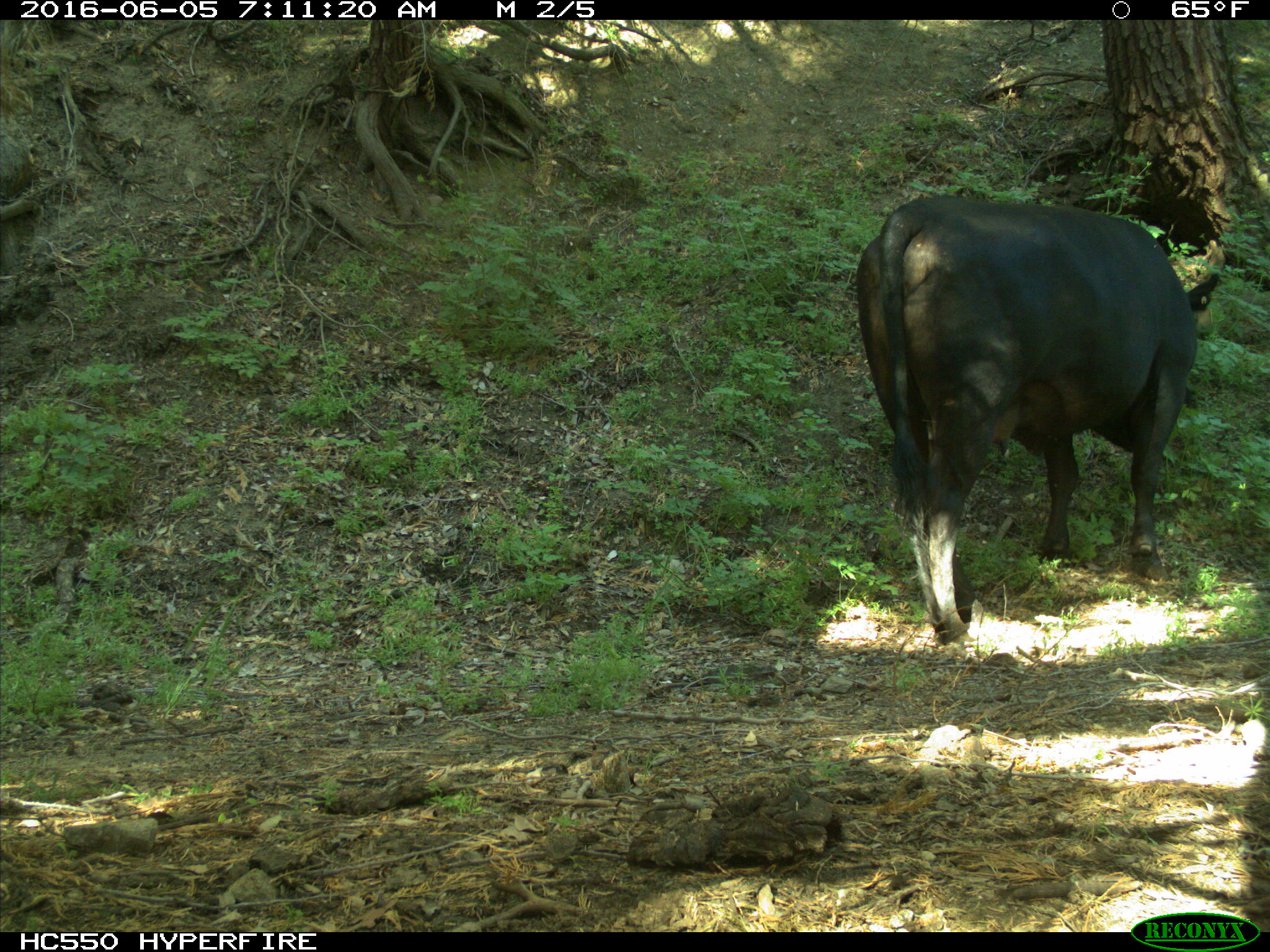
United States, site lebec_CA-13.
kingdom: Animalia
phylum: Chordata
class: Mammalia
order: Artiodactyla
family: Bovidae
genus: Bos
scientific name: Bos taurus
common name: domestic cow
Bos taurus (domestic cow).